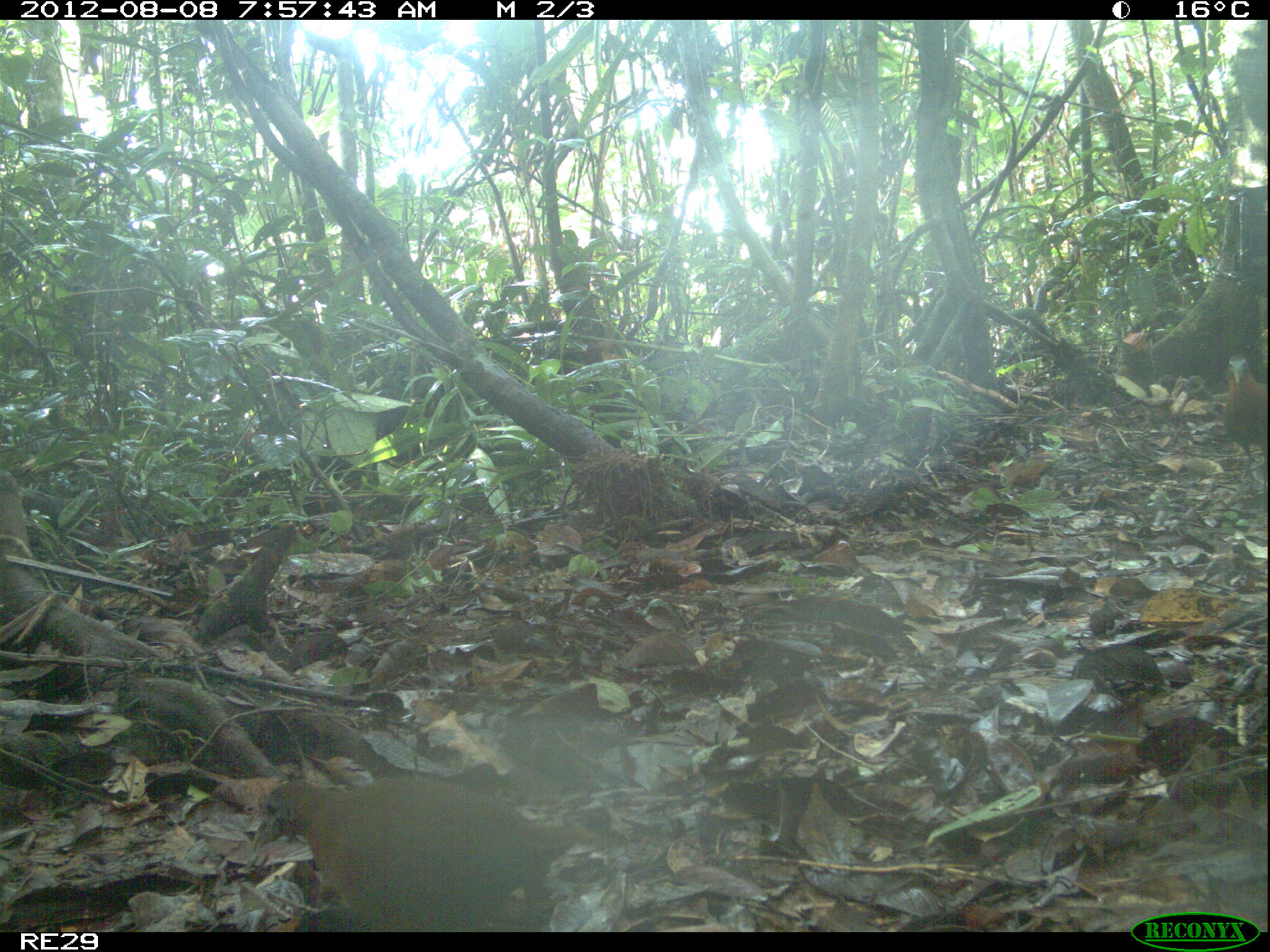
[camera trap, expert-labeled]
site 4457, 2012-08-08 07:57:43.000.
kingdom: Animalia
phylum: Chordata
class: Aves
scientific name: Aves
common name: bird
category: unknown bird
Unknown bird (bird) (Aves), count 3.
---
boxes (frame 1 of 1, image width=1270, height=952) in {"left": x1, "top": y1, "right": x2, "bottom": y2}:
unknown bird: {"left": 255, "top": 772, "right": 598, "bottom": 933}; {"left": 1206, "top": 352, "right": 1270, "bottom": 478}